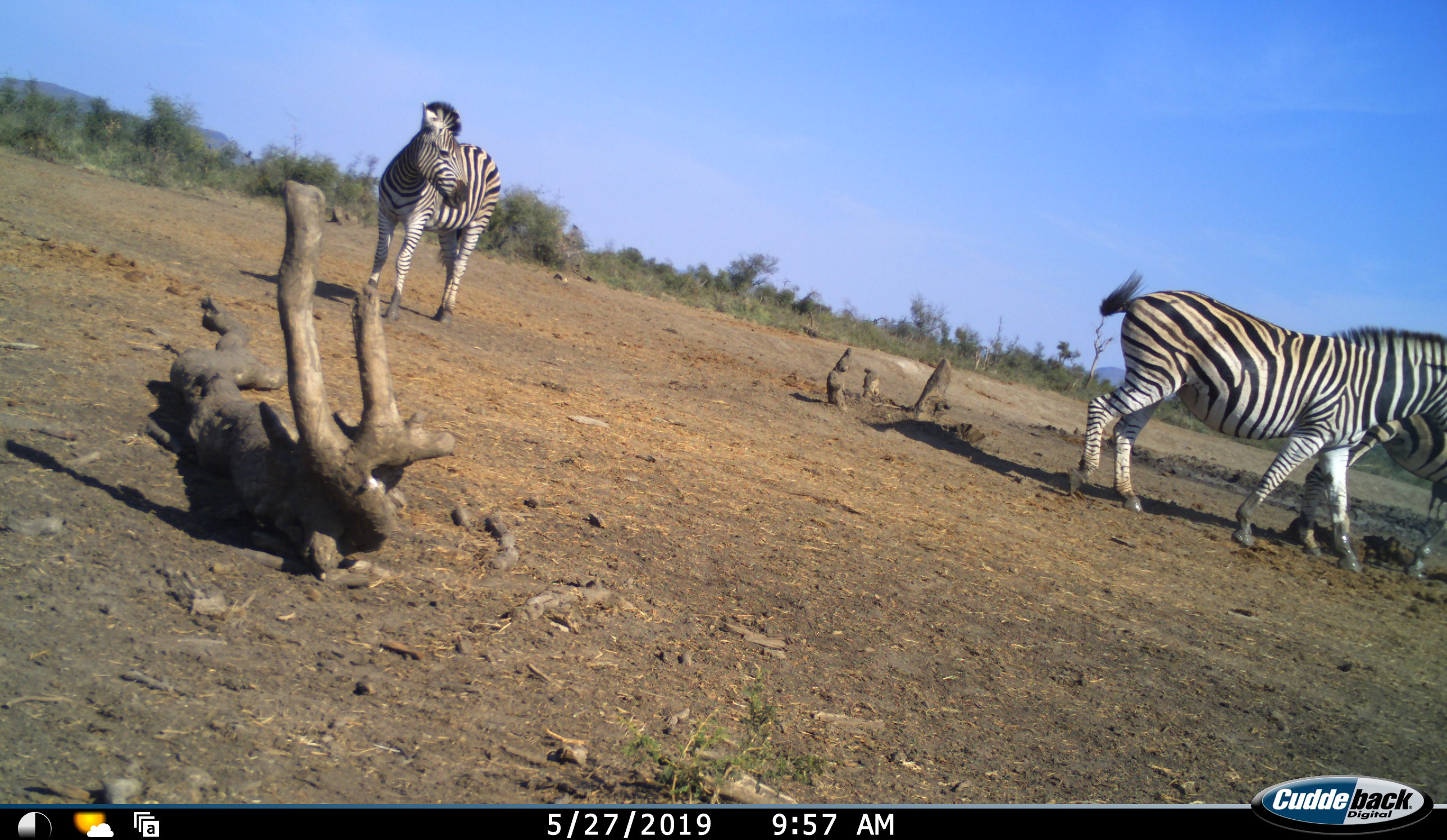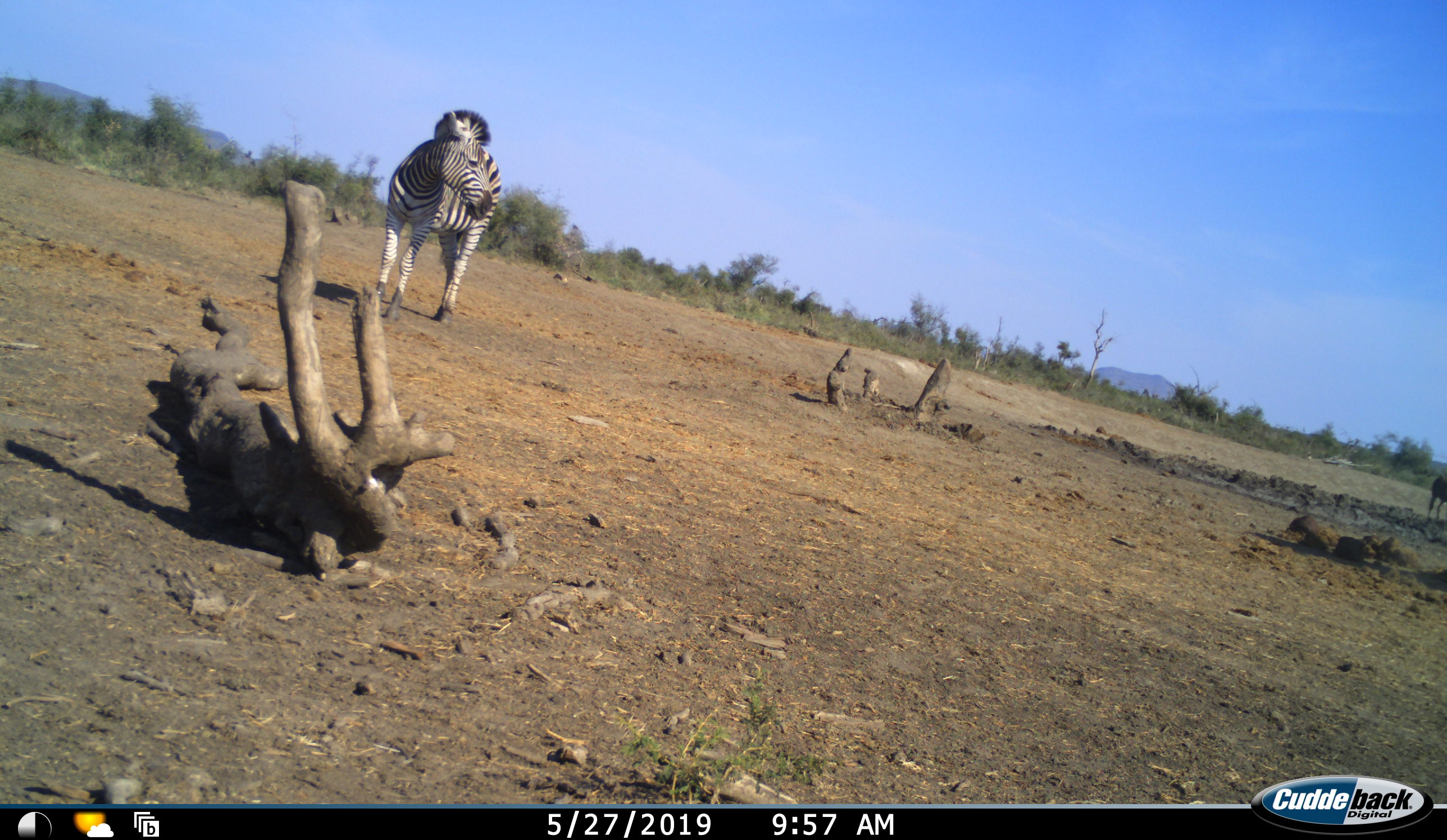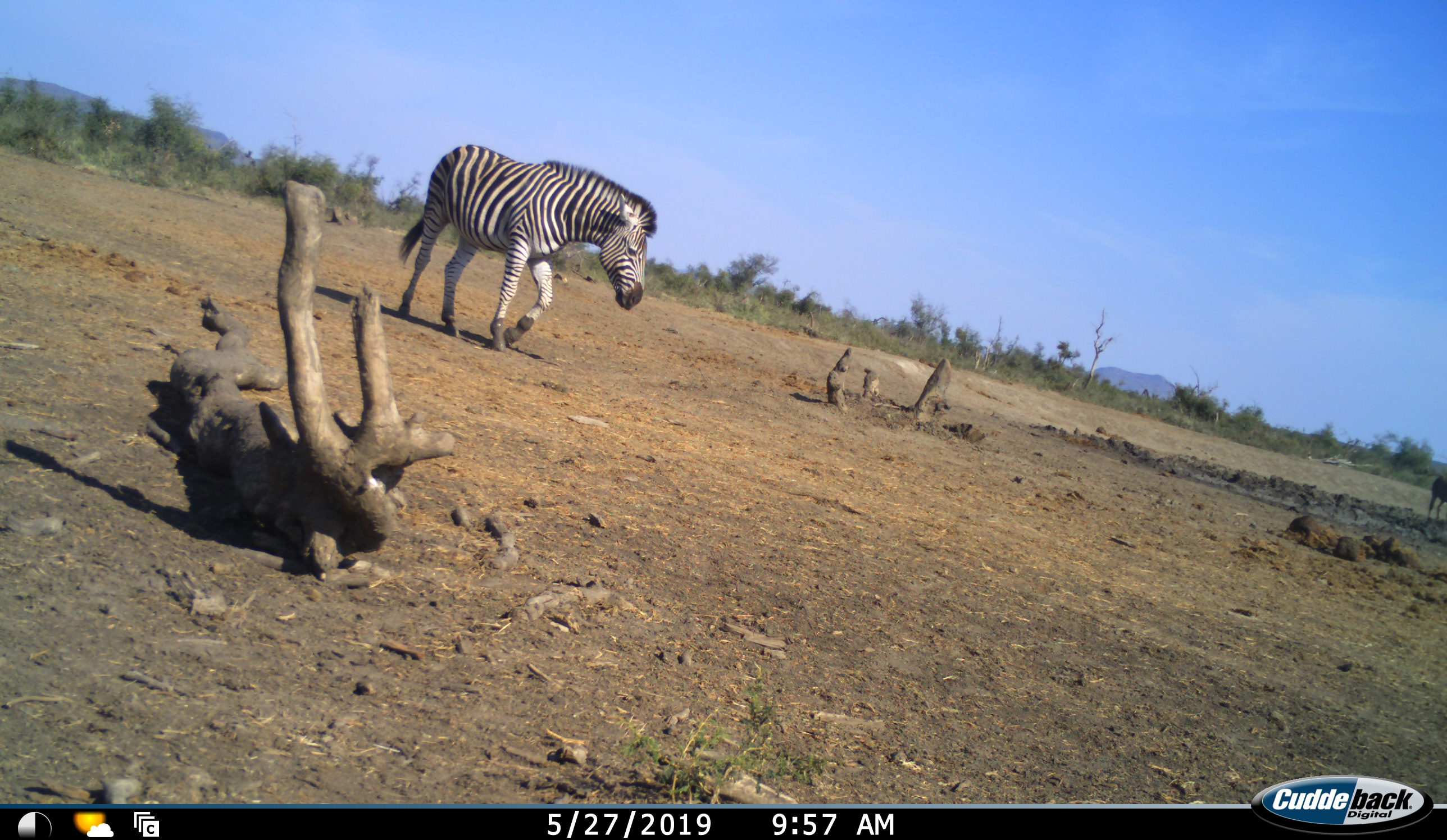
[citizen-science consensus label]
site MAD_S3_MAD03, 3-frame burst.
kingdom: Animalia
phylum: Chordata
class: Mammalia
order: Perissodactyla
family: Equidae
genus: Equus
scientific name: Equus quagga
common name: plains zebra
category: zebraplains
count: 3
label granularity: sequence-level